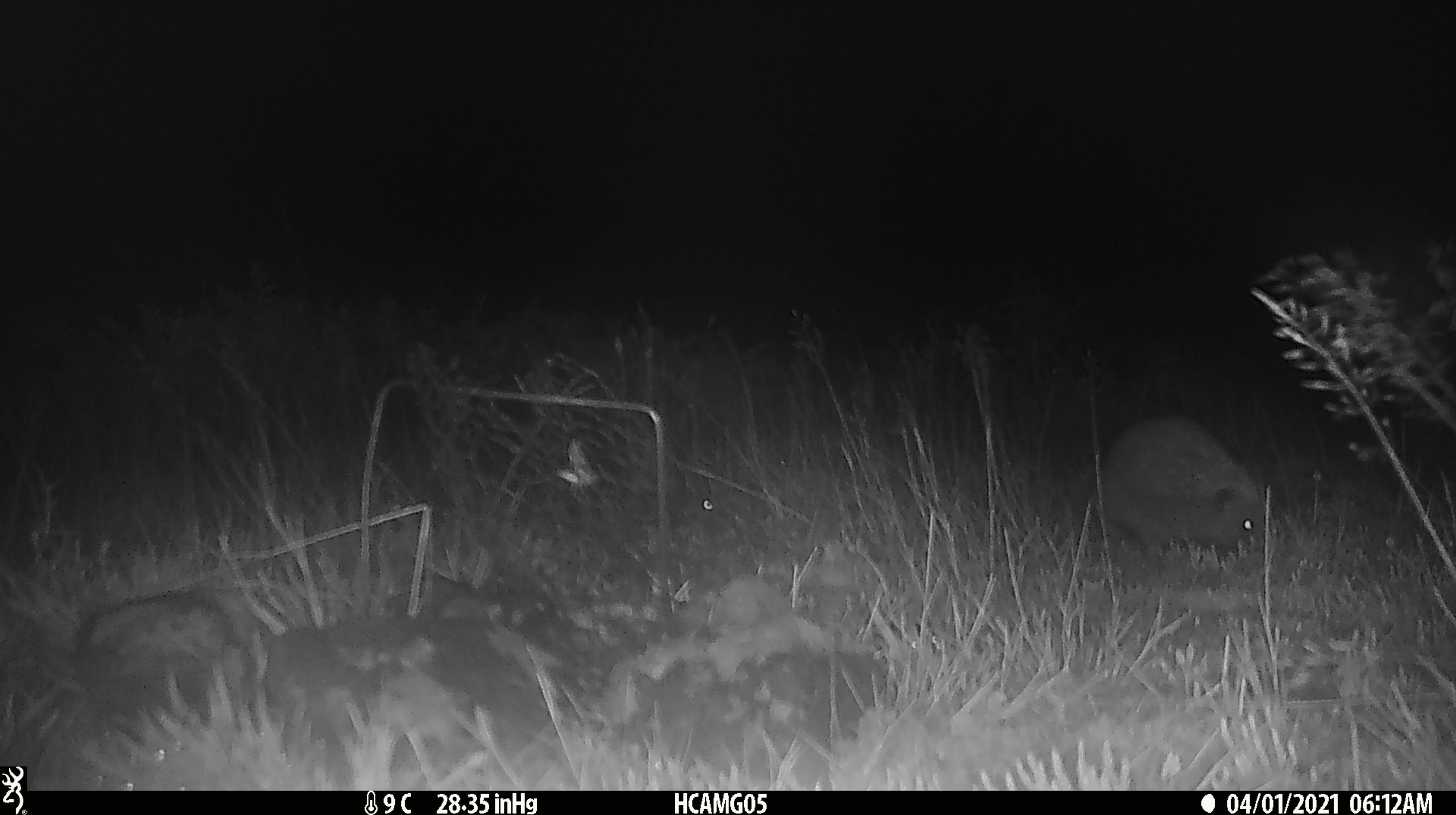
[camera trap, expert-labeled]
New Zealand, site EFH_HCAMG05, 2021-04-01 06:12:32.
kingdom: Animalia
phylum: Chordata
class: Mammalia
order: Eulipotyphla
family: Erinaceidae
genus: Erinaceus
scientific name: Erinaceus europaeus europaeus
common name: european hedgehog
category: hedgehog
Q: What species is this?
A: Hedgehog (european hedgehog) (Erinaceus europaeus europaeus).